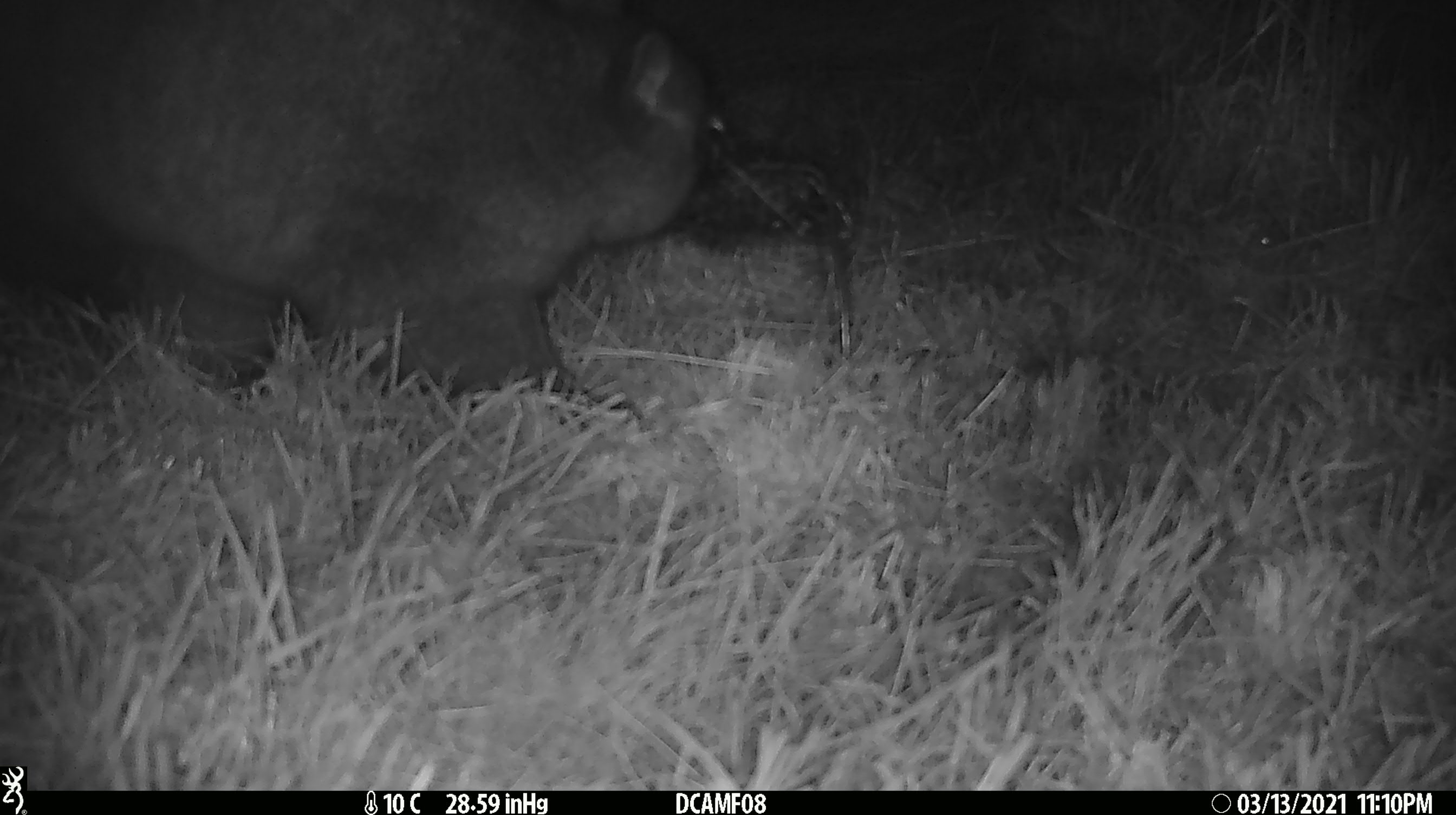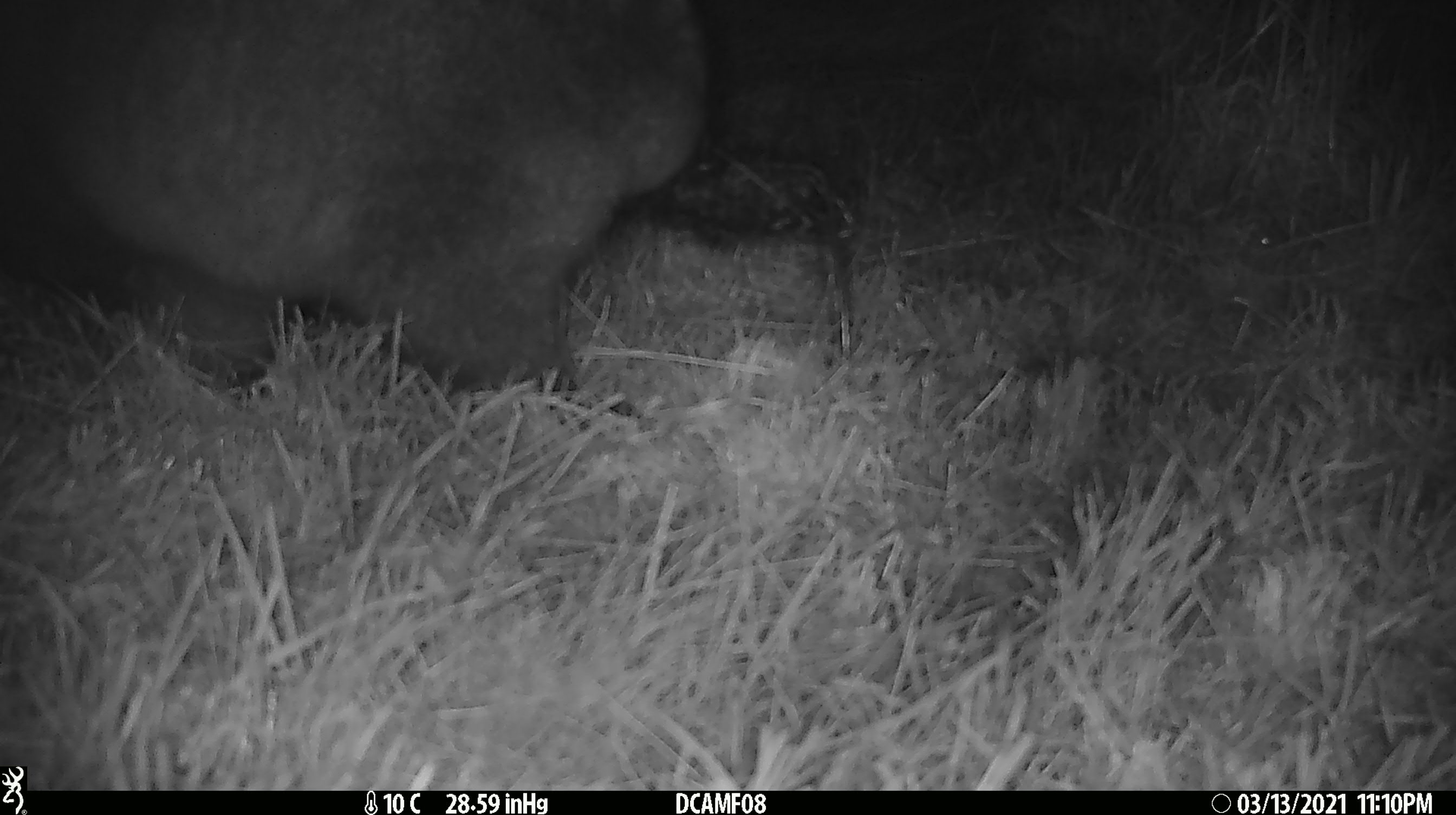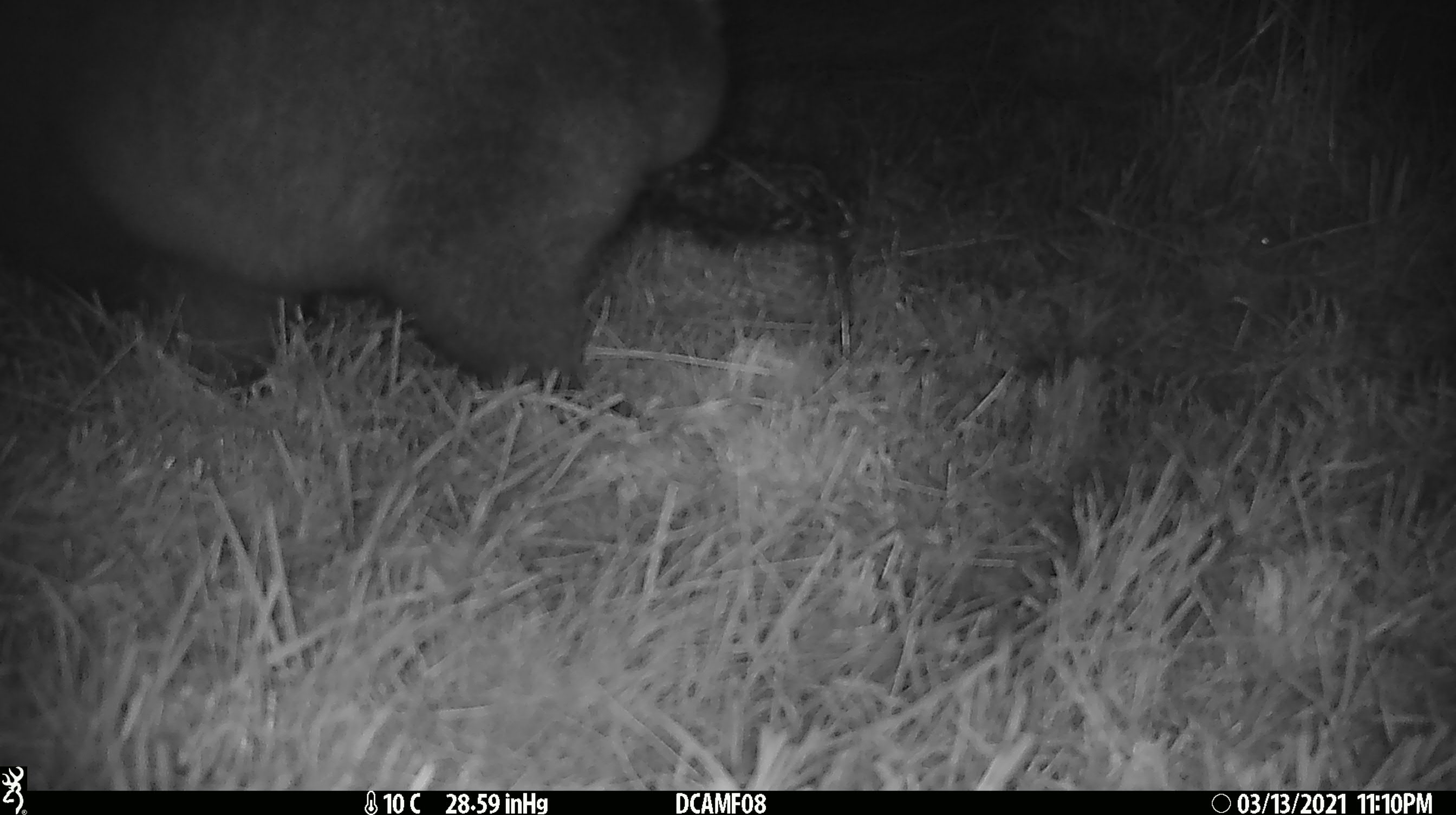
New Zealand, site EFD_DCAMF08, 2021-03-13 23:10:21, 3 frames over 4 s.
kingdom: Animalia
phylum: Chordata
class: Mammalia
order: Diprotodontia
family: Phalangeridae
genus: Trichosurus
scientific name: Trichosurus vulpecula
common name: common brushtail possum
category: possum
Possum (common brushtail possum) (Trichosurus vulpecula).